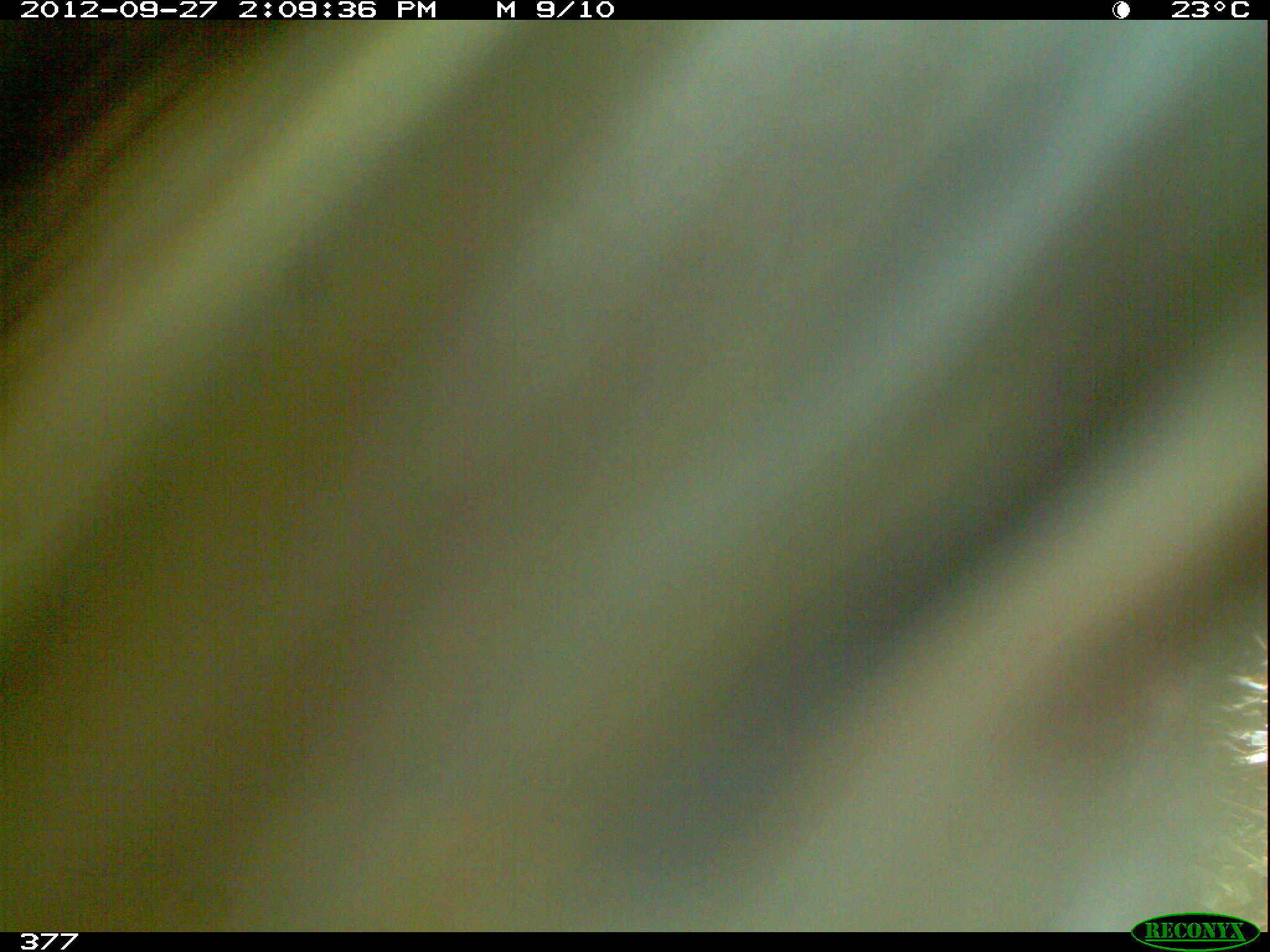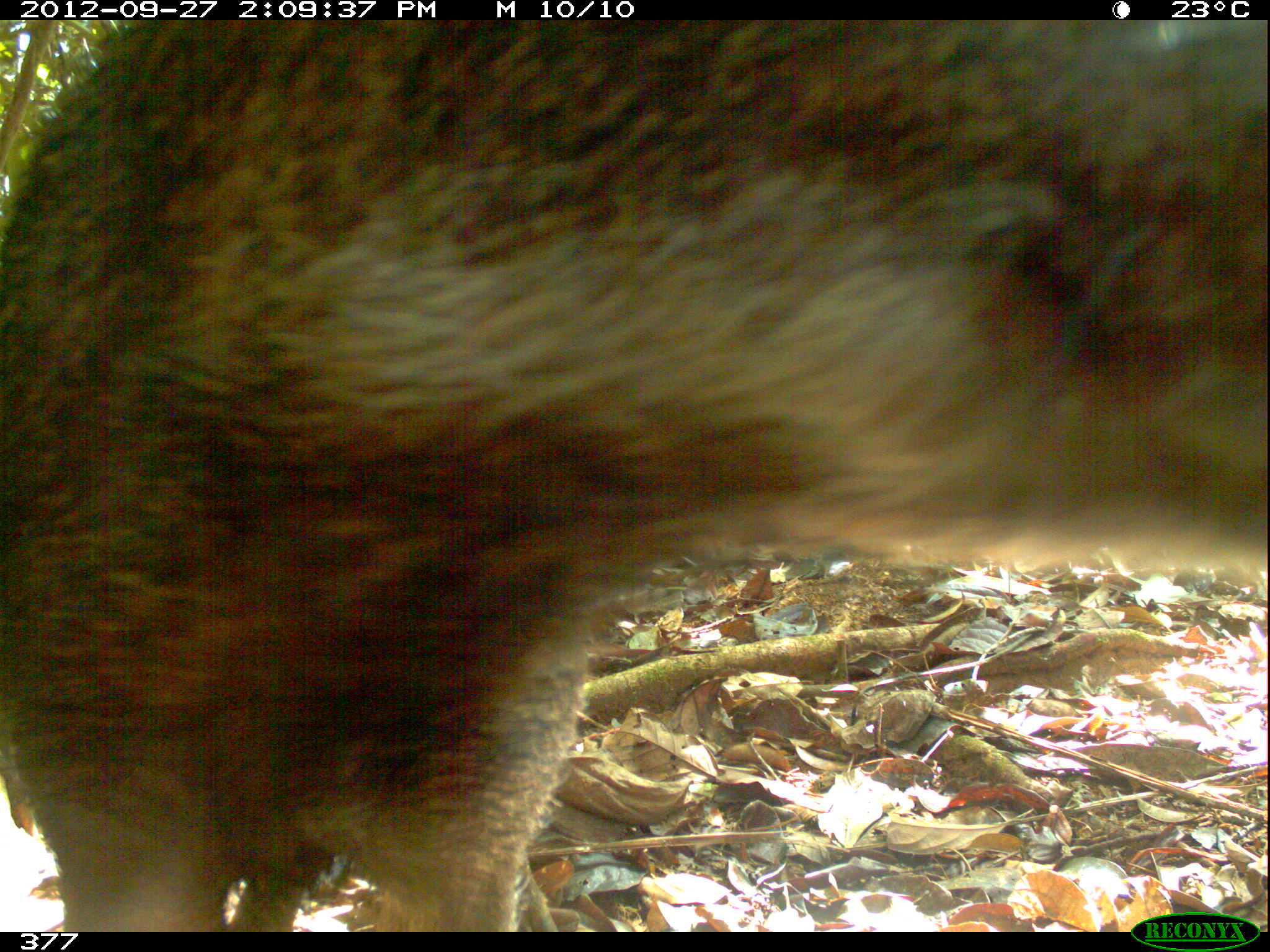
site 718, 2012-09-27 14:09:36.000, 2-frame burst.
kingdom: Animalia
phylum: Chordata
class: Mammalia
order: Artiodactyla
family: Tayassuidae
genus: Tayassu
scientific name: Tayassu pecari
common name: white-lipped peccary